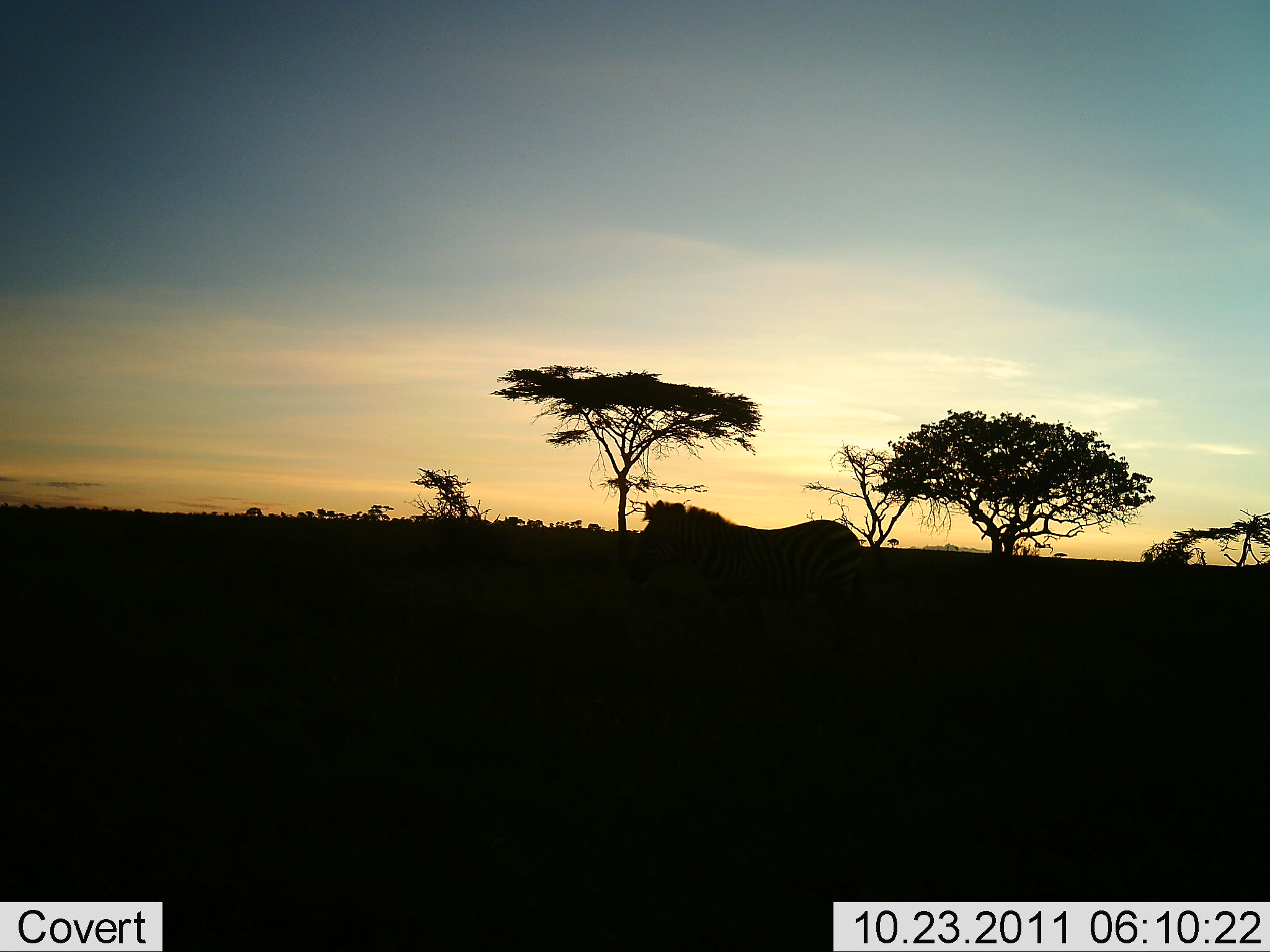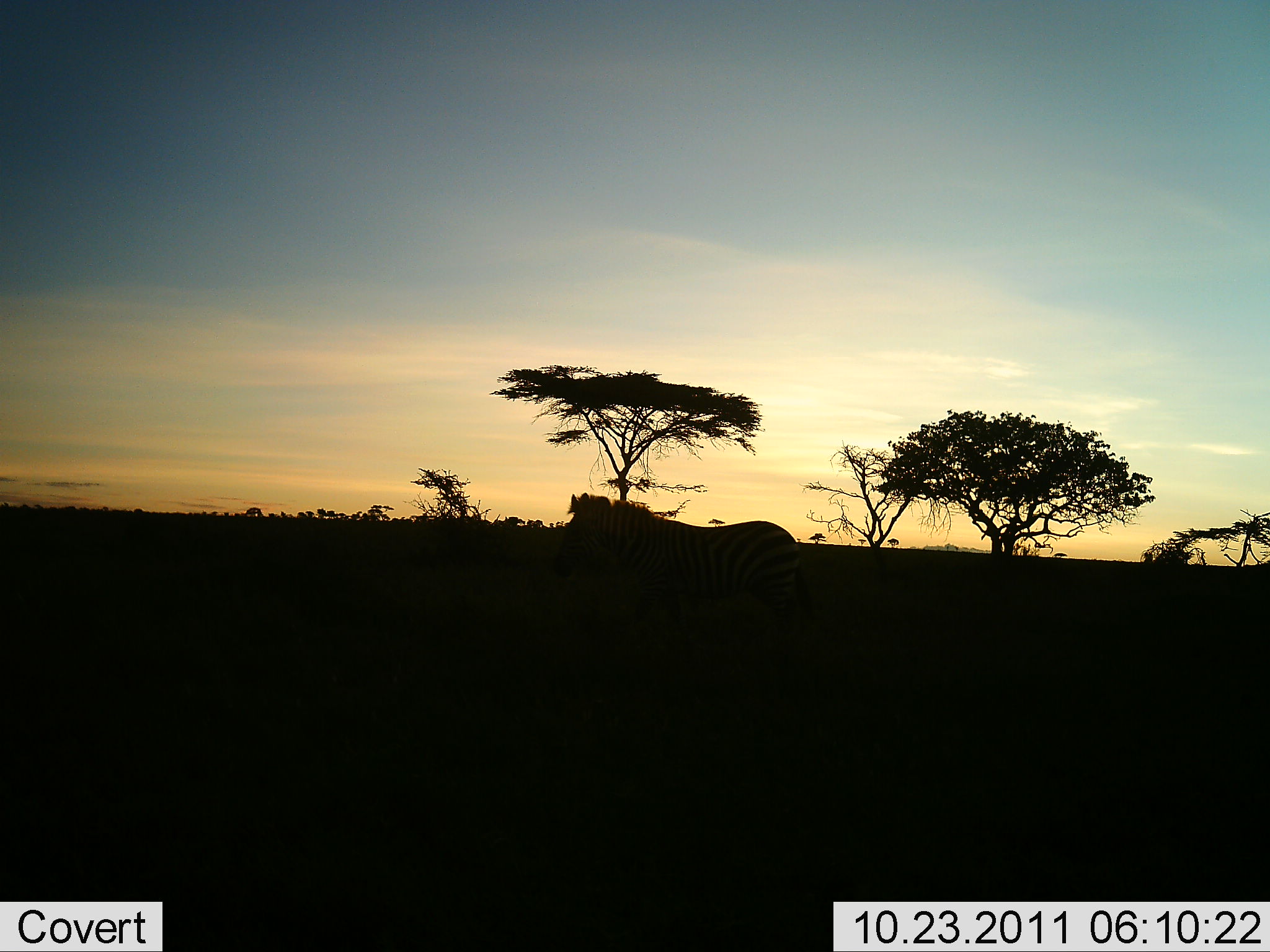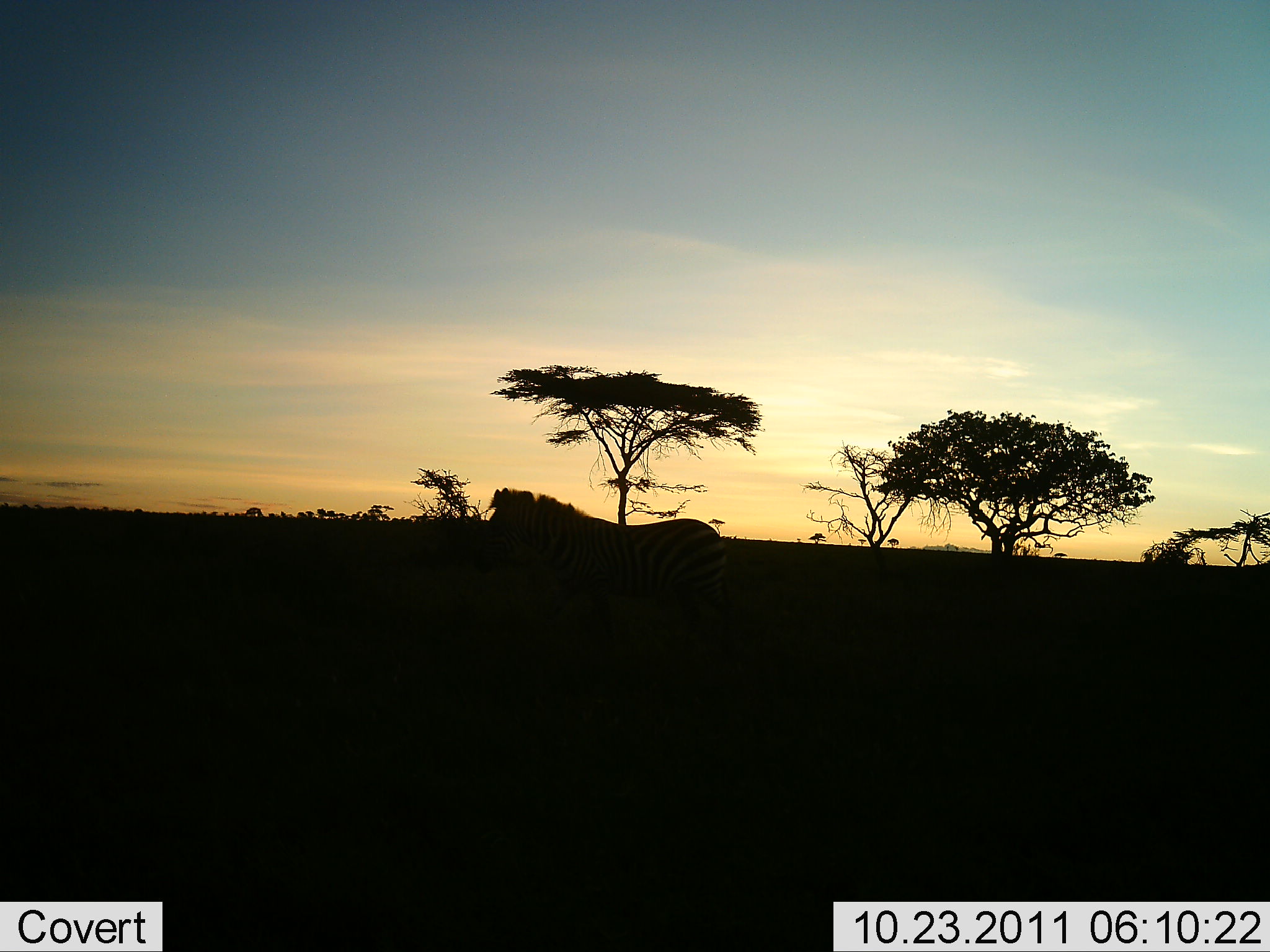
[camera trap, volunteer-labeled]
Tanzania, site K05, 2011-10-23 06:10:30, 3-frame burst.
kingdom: Animalia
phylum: Chordata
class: Mammalia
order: Perissodactyla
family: Equidae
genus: Equus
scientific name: Equus quagga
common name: plains zebra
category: zebra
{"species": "zebra (plains zebra) (Equus quagga)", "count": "1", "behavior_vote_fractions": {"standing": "0%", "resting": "0%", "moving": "100%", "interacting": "0%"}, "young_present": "0%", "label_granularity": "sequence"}